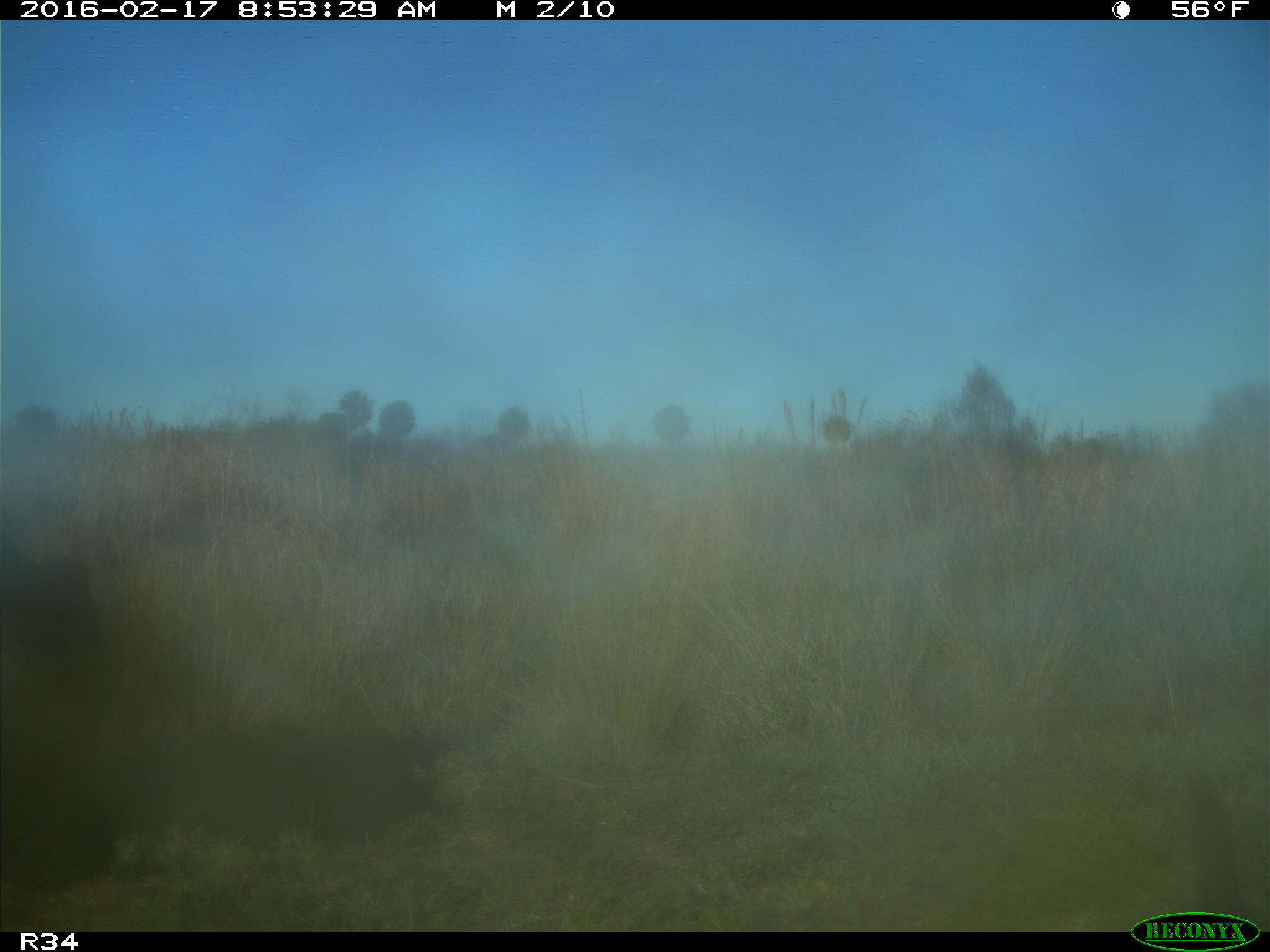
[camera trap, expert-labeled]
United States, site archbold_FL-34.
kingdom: Animalia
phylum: Chordata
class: Mammalia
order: Artiodactyla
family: Bovidae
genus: Bos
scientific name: Bos taurus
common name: domestic cow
Bos taurus (domestic cow).